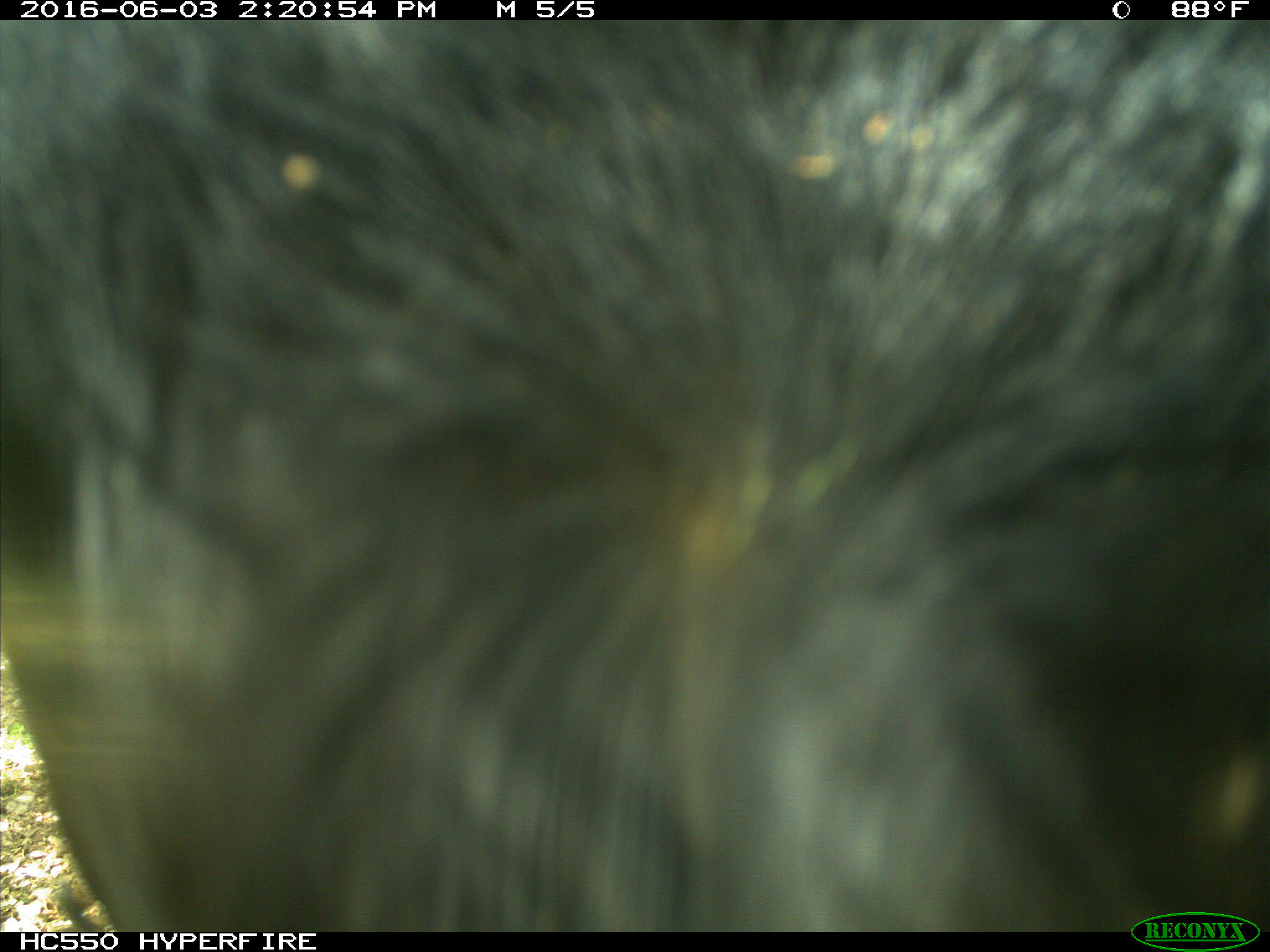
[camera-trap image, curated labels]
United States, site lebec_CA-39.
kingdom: Animalia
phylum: Chordata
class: Mammalia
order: Artiodactyla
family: Bovidae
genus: Bos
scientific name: Bos taurus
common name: domestic cow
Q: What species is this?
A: Bos taurus (domestic cow).